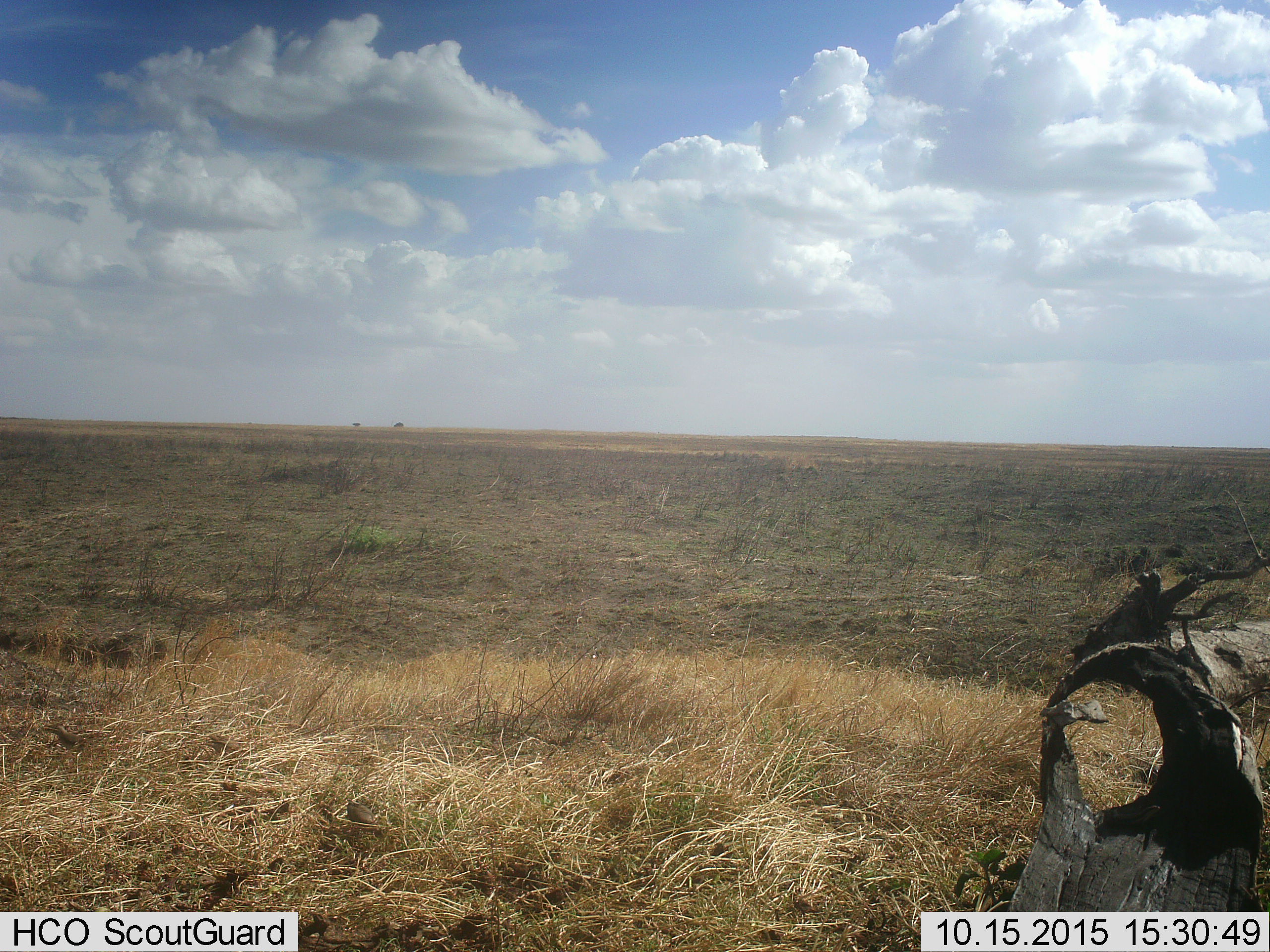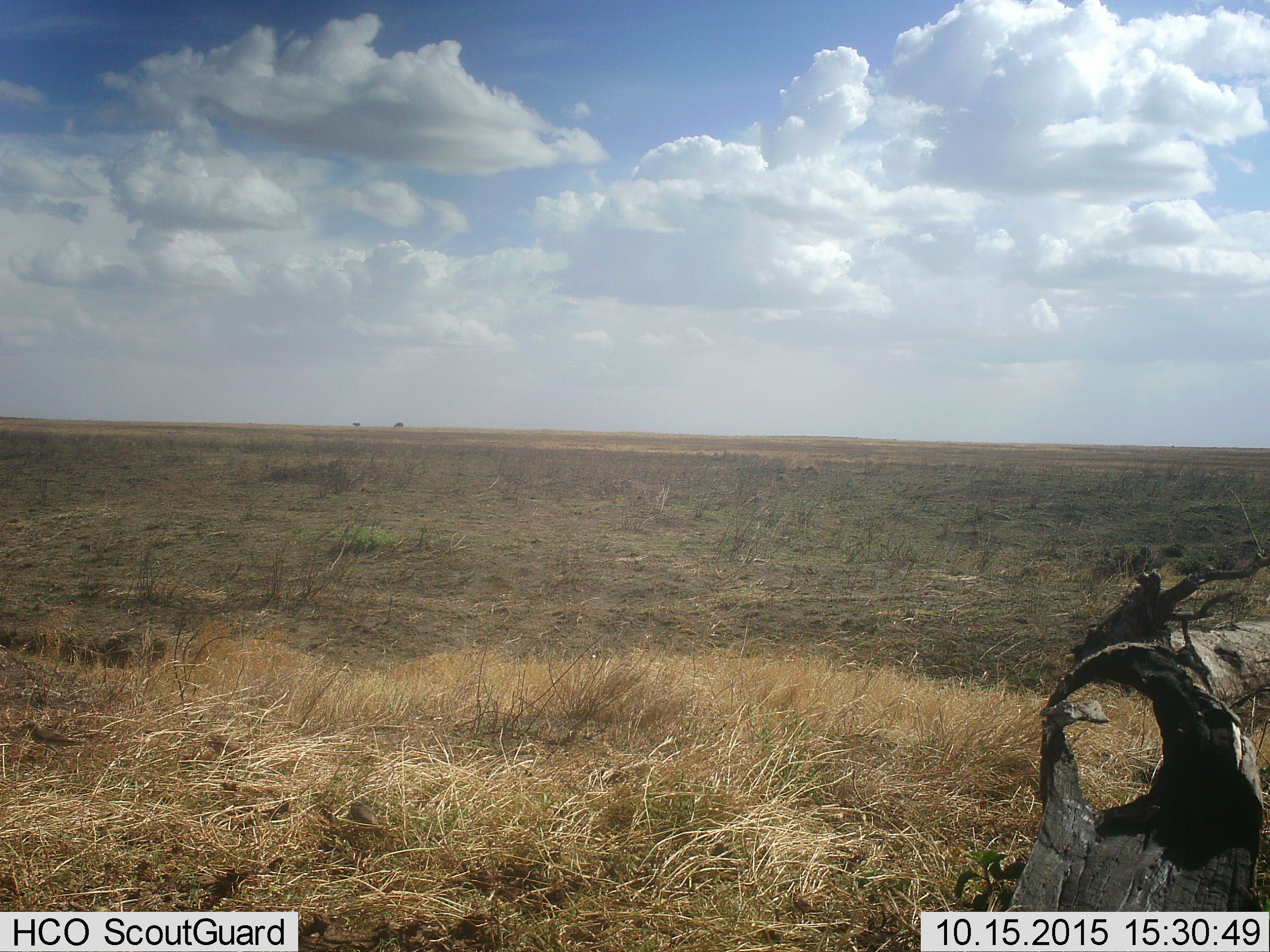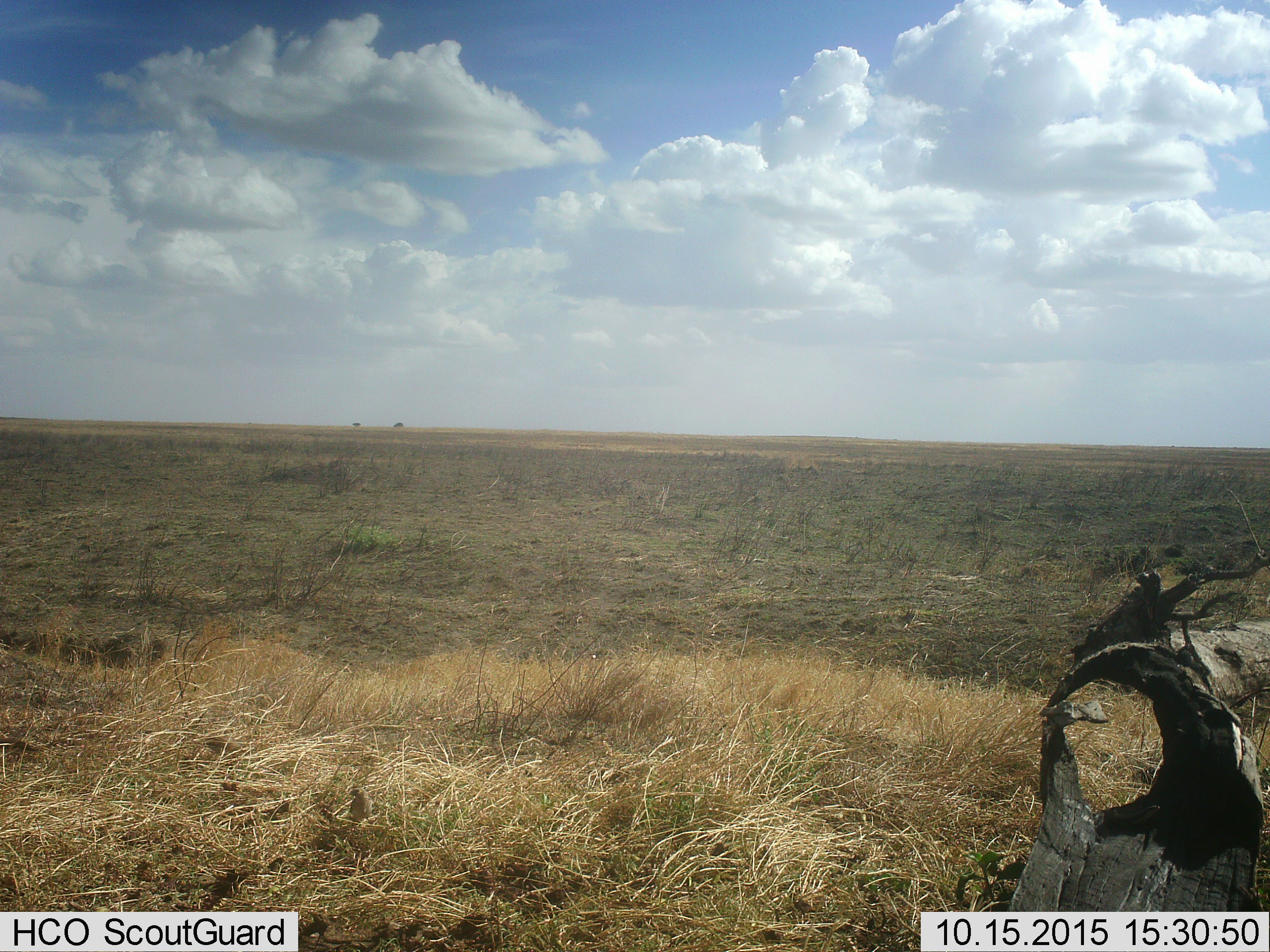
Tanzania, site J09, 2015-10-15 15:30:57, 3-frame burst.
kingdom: Animalia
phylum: Chordata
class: Aves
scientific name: Aves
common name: bird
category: otherbird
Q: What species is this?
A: Otherbird (bird) (Aves).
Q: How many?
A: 2.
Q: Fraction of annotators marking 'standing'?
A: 14%.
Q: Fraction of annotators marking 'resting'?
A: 14%.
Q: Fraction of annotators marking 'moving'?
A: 71%.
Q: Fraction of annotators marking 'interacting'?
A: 0%.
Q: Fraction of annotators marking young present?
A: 0%.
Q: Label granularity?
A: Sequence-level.